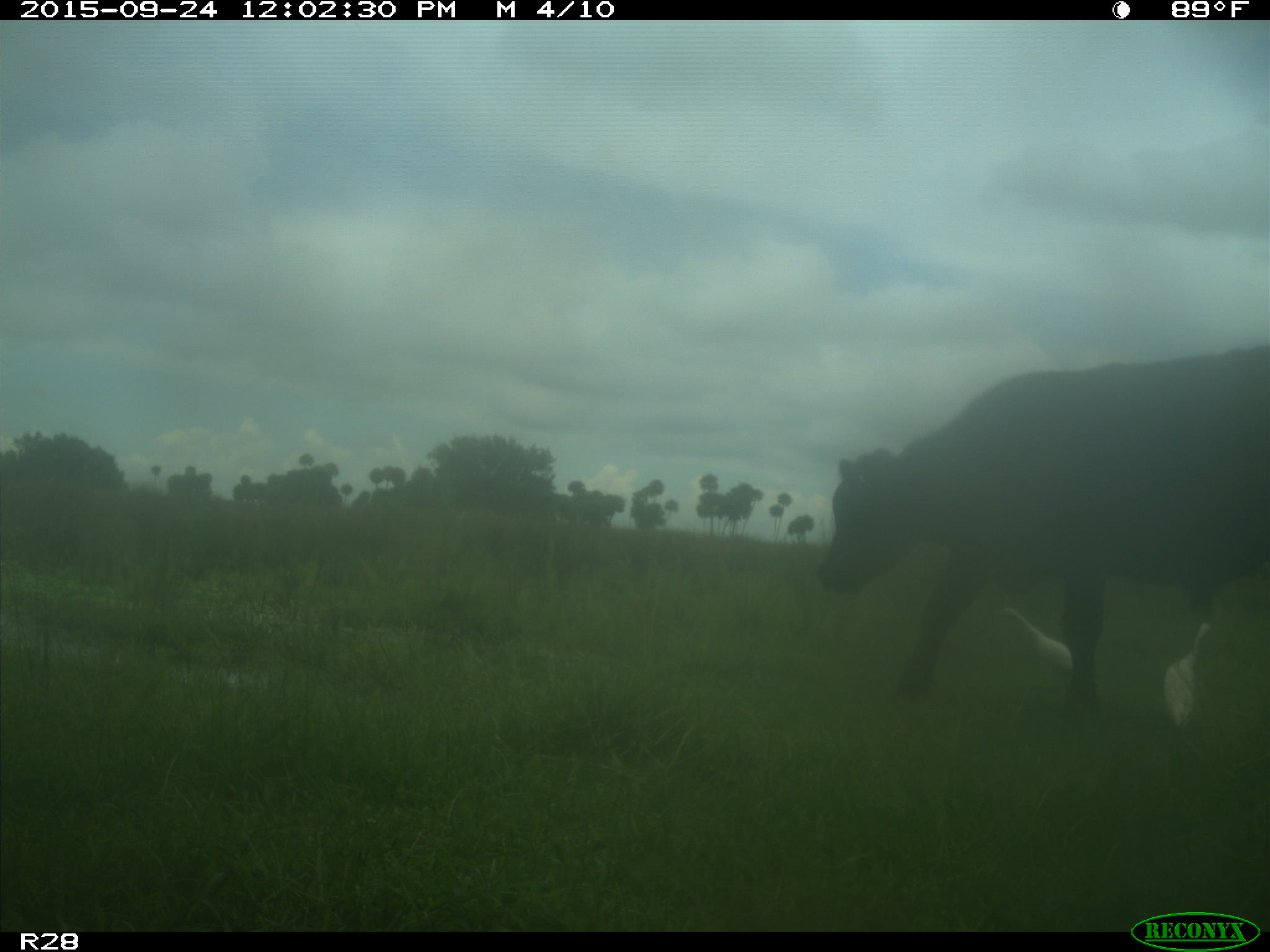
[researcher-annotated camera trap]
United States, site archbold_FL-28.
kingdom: Animalia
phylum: Chordata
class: Mammalia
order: Artiodactyla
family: Bovidae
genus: Bos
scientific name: Bos taurus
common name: domestic cow